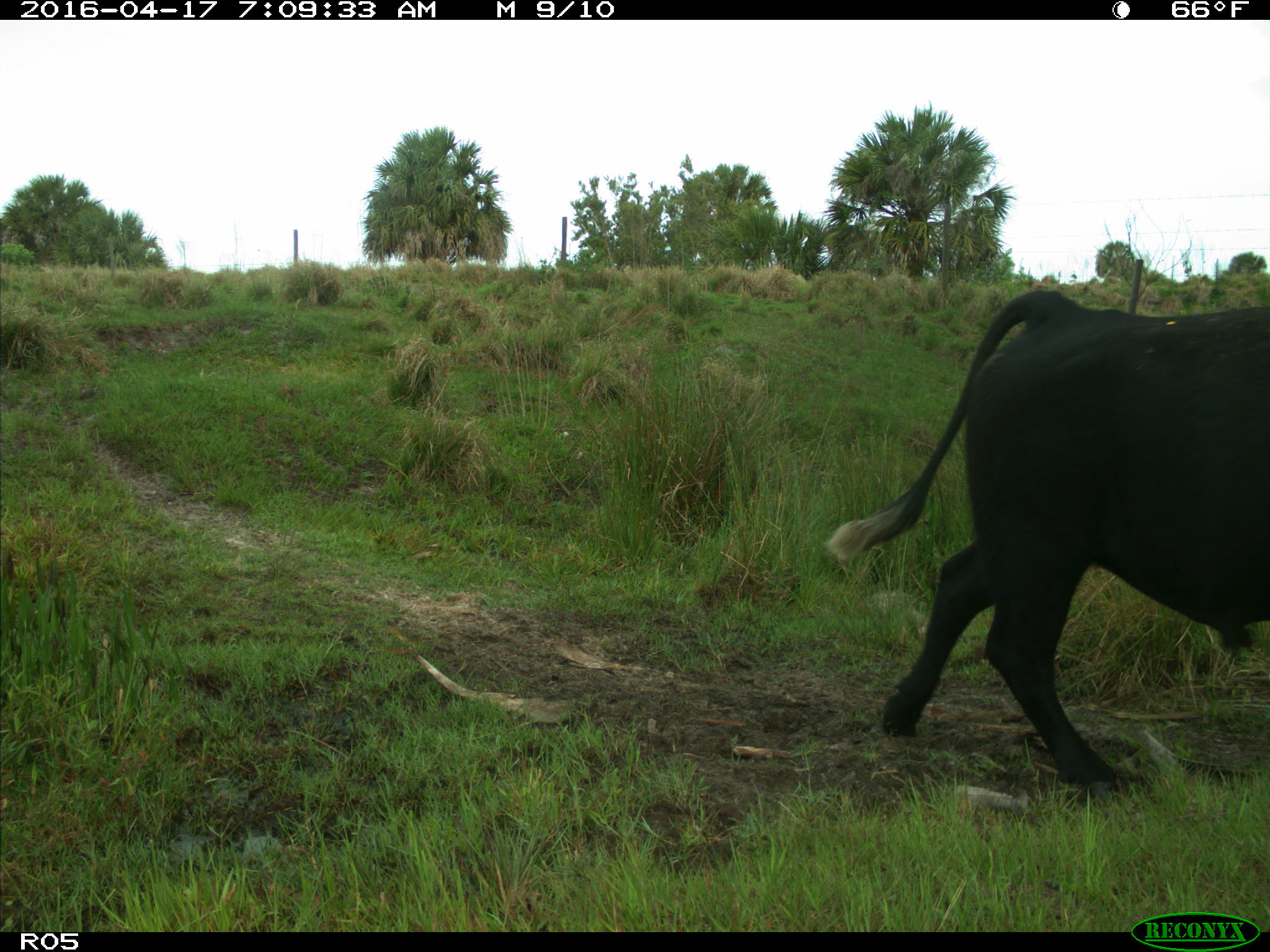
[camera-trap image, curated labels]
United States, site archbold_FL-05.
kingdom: Animalia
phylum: Chordata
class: Mammalia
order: Artiodactyla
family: Bovidae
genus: Bos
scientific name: Bos taurus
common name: domestic cow